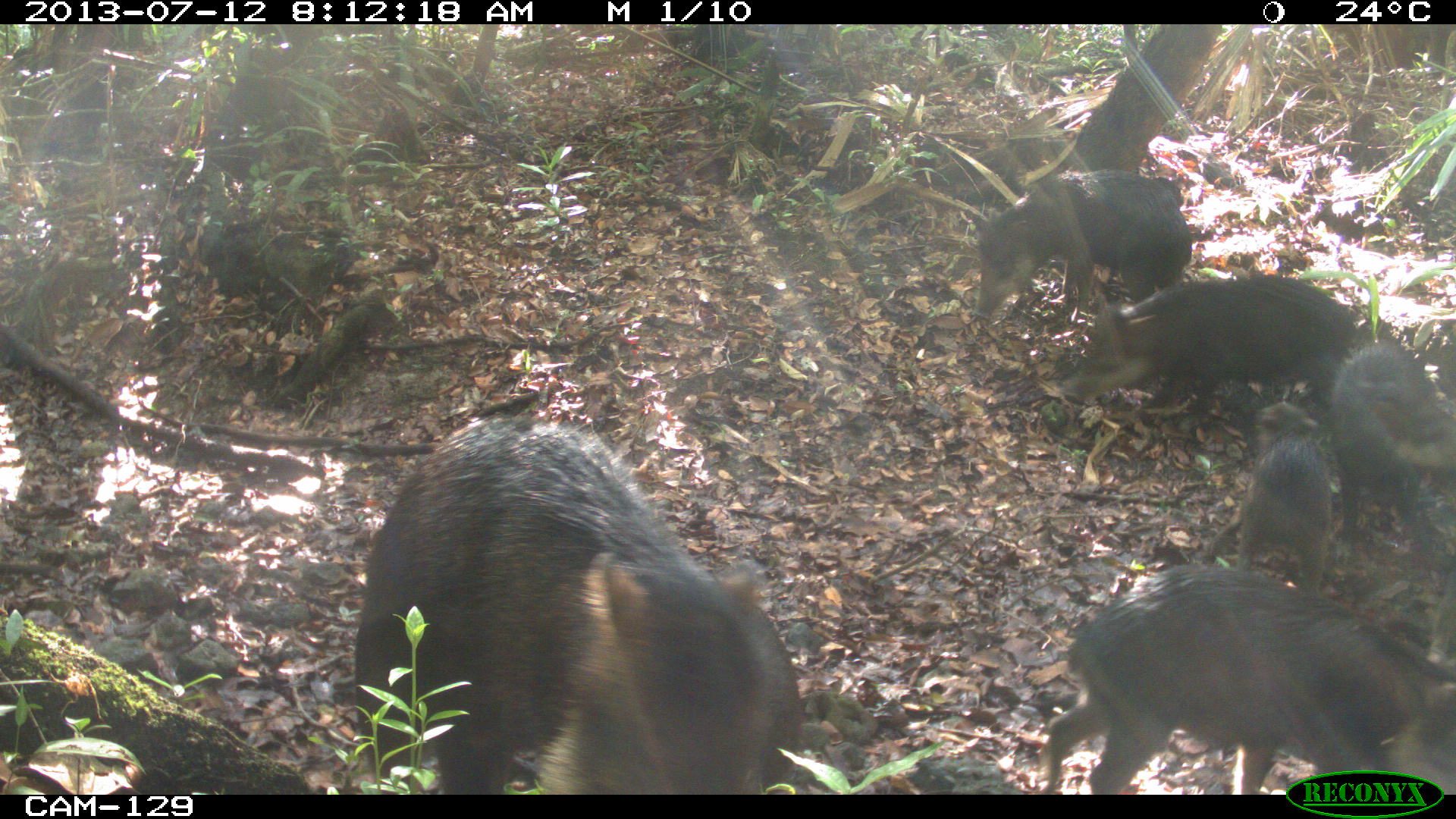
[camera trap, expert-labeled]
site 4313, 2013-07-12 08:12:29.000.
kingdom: Animalia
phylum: Chordata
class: Mammalia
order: Artiodactyla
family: Tayassuidae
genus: Tayassu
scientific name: Tayassu pecari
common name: white-lipped peccary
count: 20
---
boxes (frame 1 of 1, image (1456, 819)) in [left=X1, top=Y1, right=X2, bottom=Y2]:
tayassu pecari: [left=352, top=418, right=803, bottom=793]; [left=1045, top=562, right=1456, bottom=794]; [left=1061, top=272, right=1362, bottom=469]; [left=969, top=167, right=1192, bottom=323]; [left=1200, top=400, right=1334, bottom=594]; [left=1328, top=340, right=1437, bottom=568]